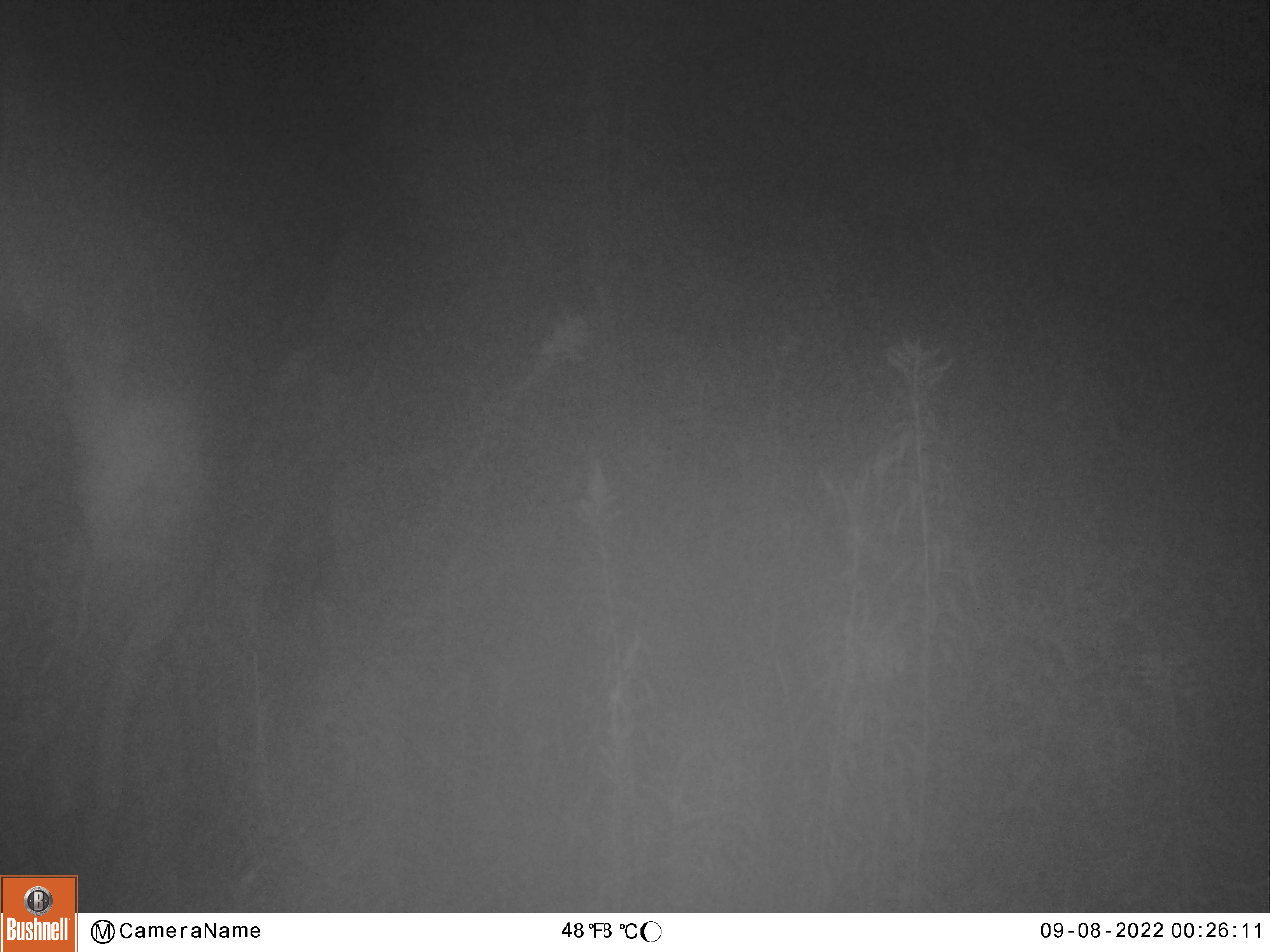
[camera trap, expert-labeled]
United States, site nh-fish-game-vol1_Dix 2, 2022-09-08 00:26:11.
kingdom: Animalia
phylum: Chordata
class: Mammalia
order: Artiodactyla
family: Cervidae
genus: Alces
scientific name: Alces alces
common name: moose